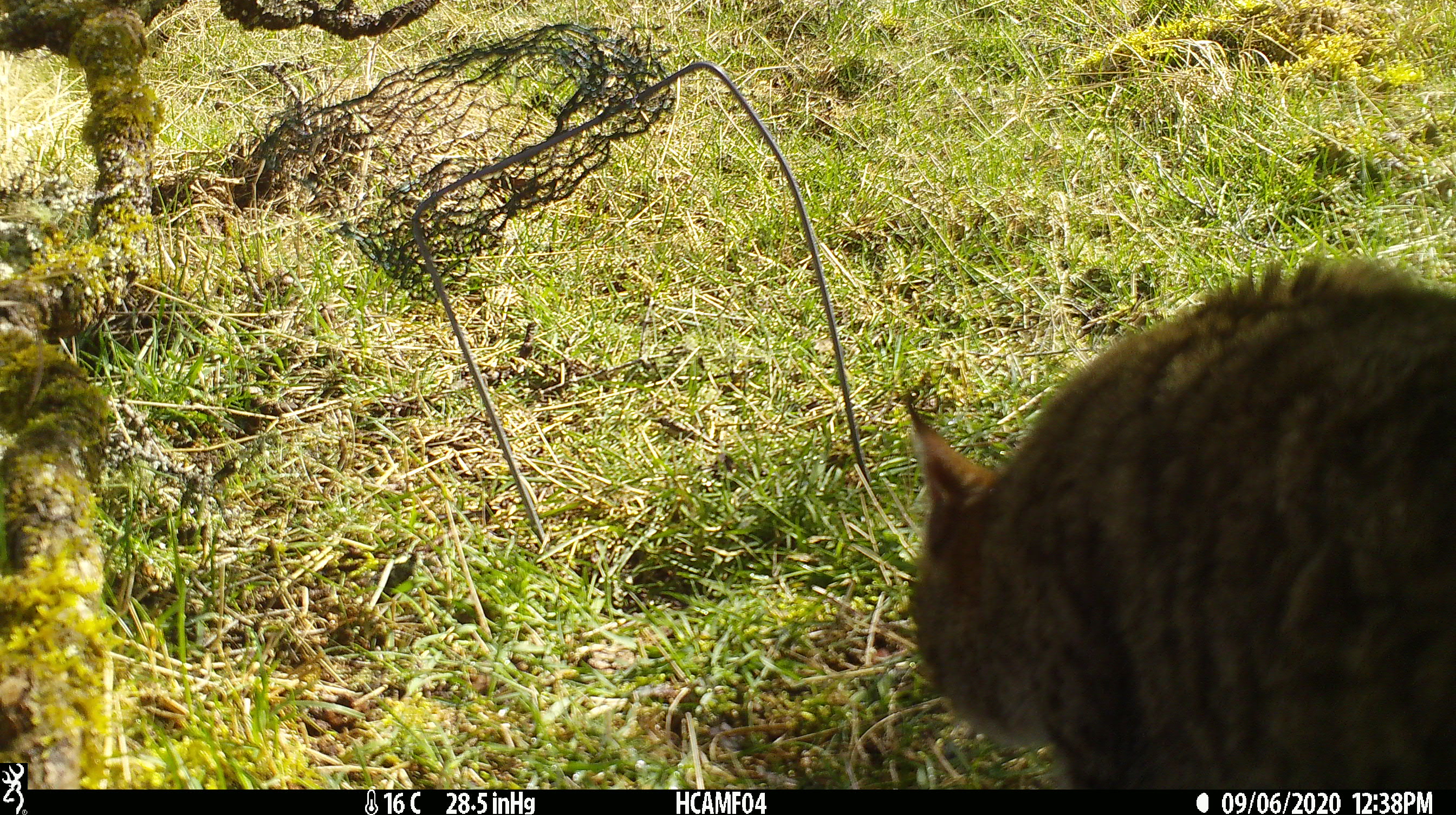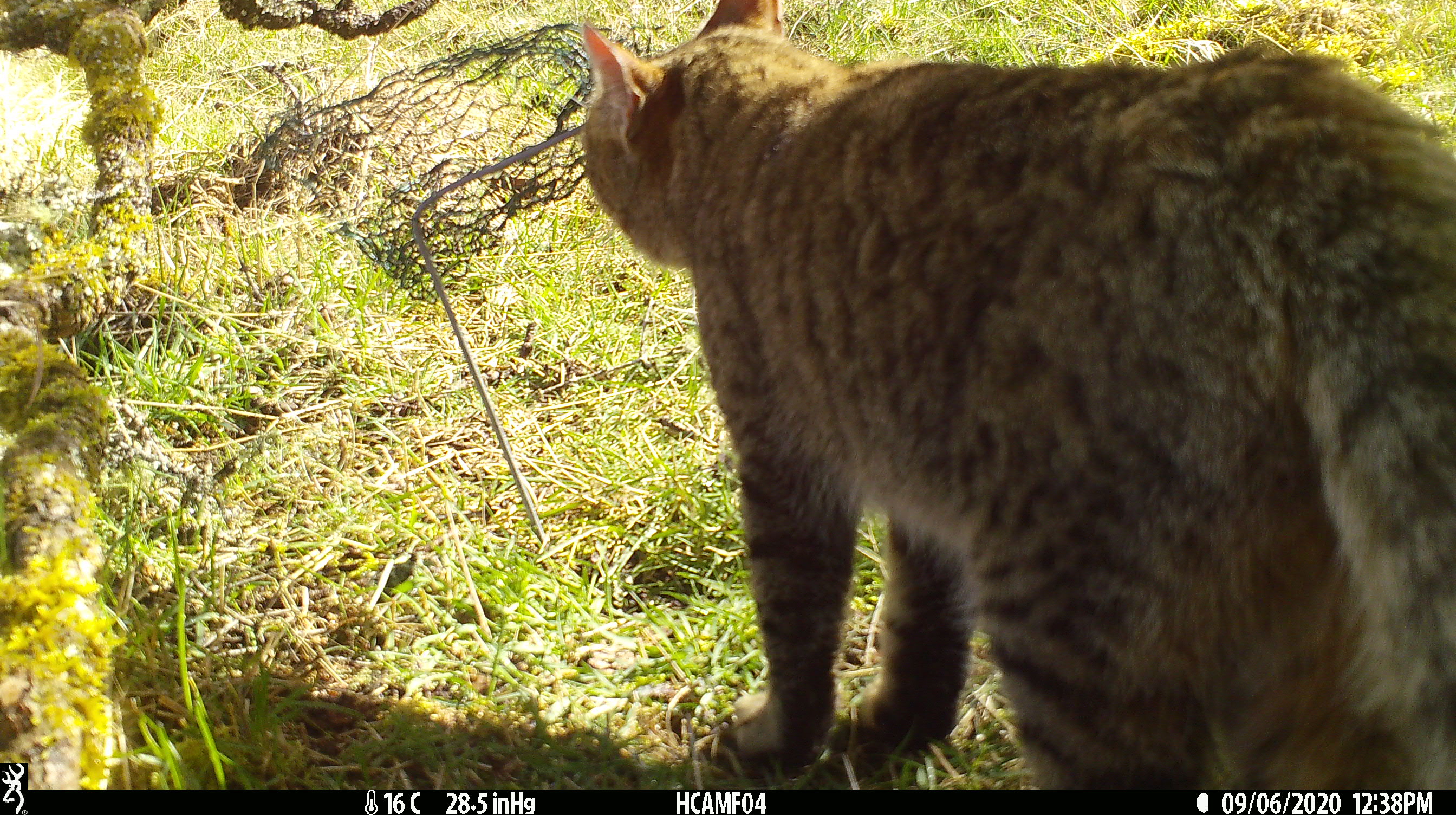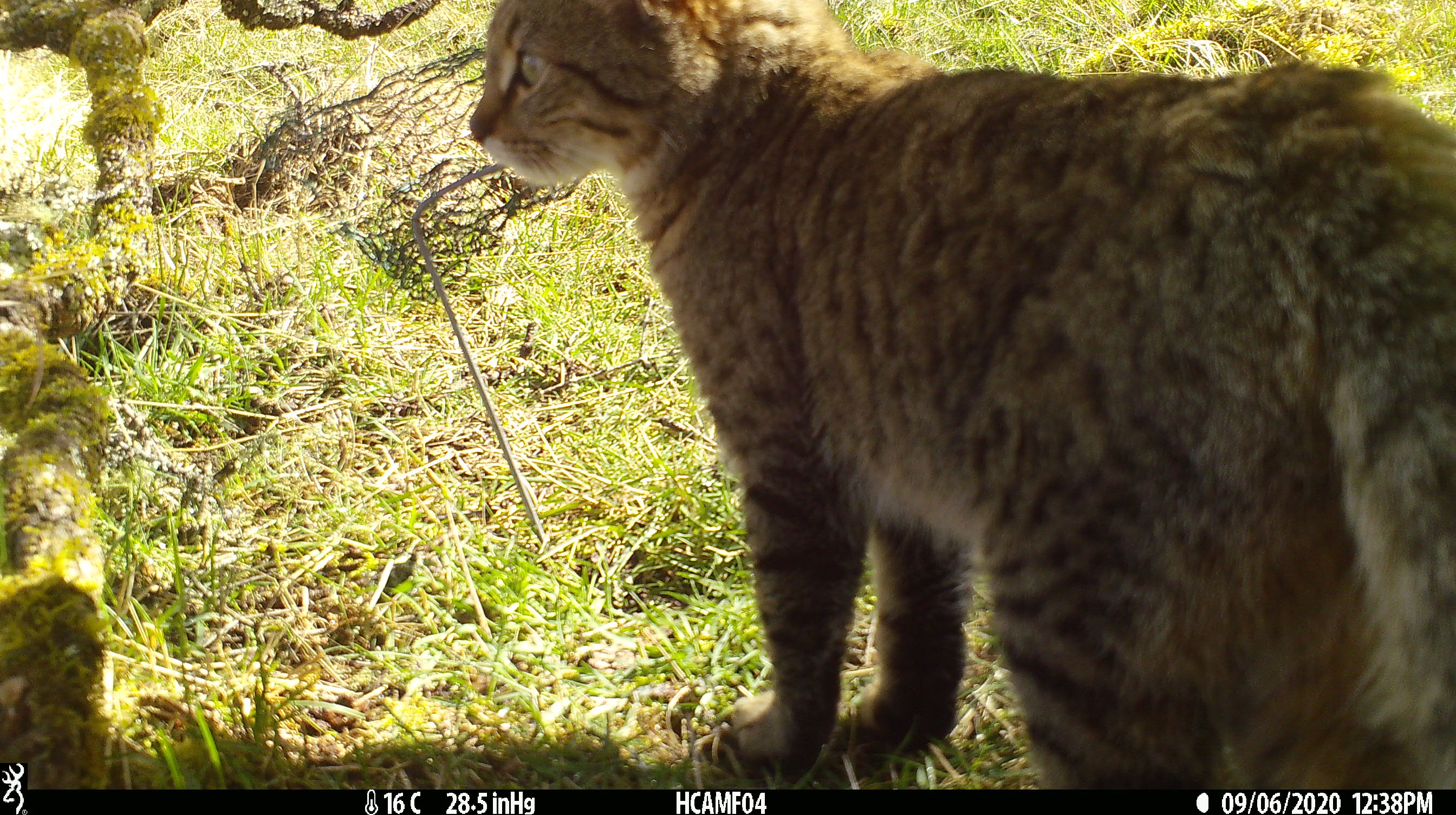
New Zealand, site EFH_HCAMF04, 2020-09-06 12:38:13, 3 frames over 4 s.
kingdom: Animalia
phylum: Chordata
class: Mammalia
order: Carnivora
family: Felidae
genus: Felis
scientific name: Felis catus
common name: domestic cat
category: cat